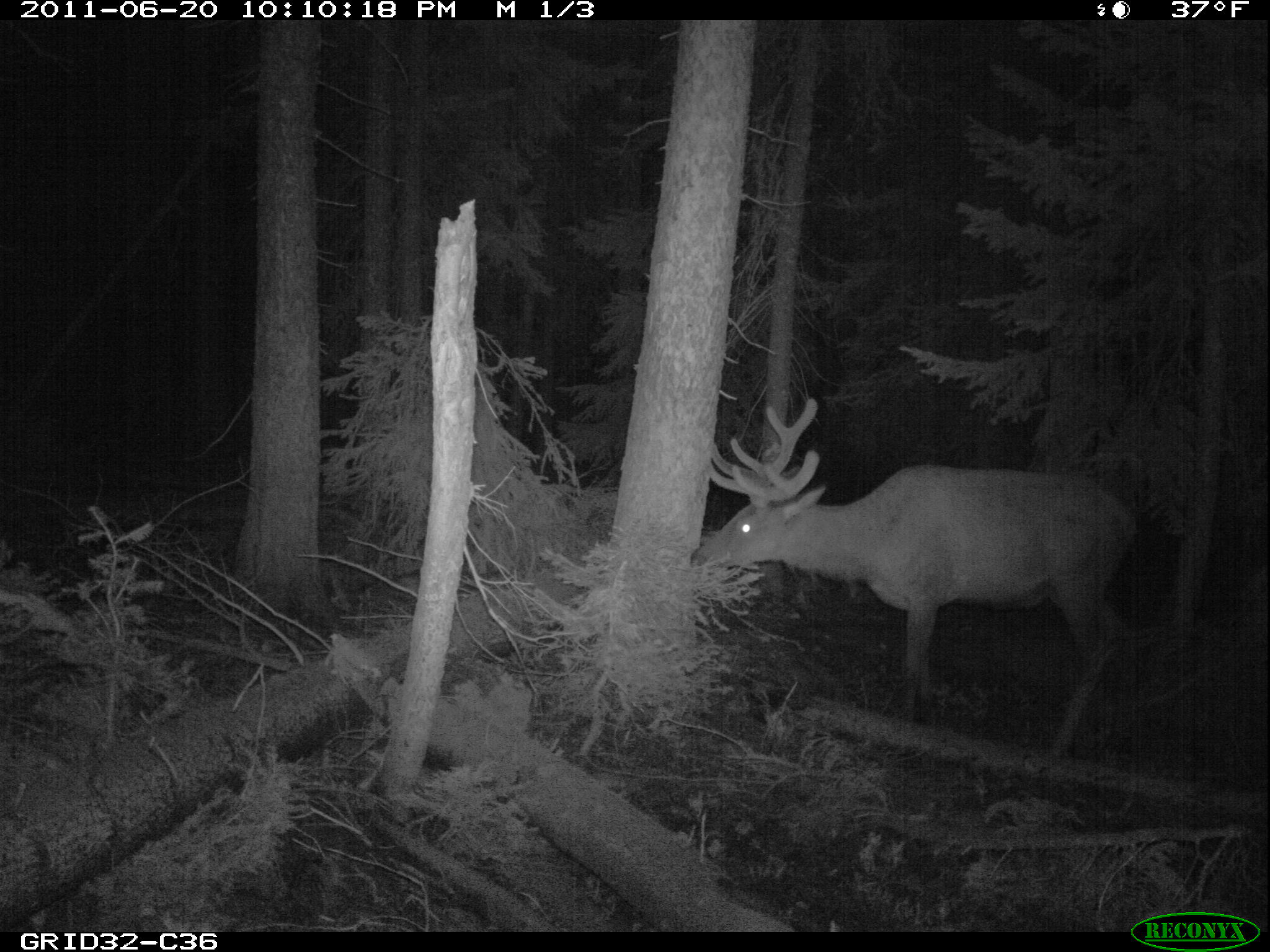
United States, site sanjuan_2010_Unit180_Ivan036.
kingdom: Animalia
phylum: Chordata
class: Mammalia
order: Artiodactyla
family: Cervidae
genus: Cervus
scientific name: Cervus elaphus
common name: red deer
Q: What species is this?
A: Cervus elaphus (red deer).